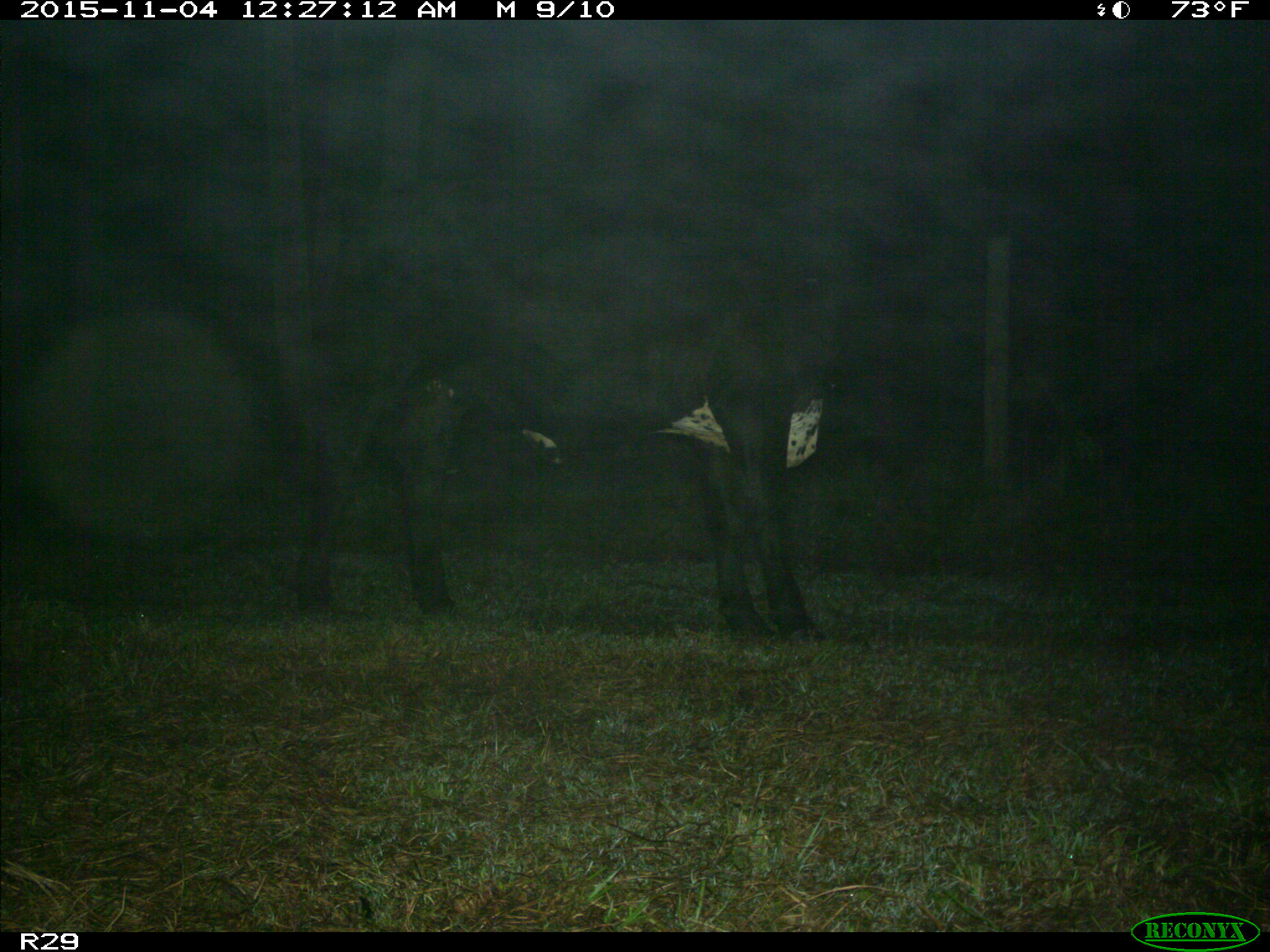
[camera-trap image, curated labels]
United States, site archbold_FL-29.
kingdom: Animalia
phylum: Chordata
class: Mammalia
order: Artiodactyla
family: Bovidae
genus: Bos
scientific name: Bos taurus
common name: domestic cow